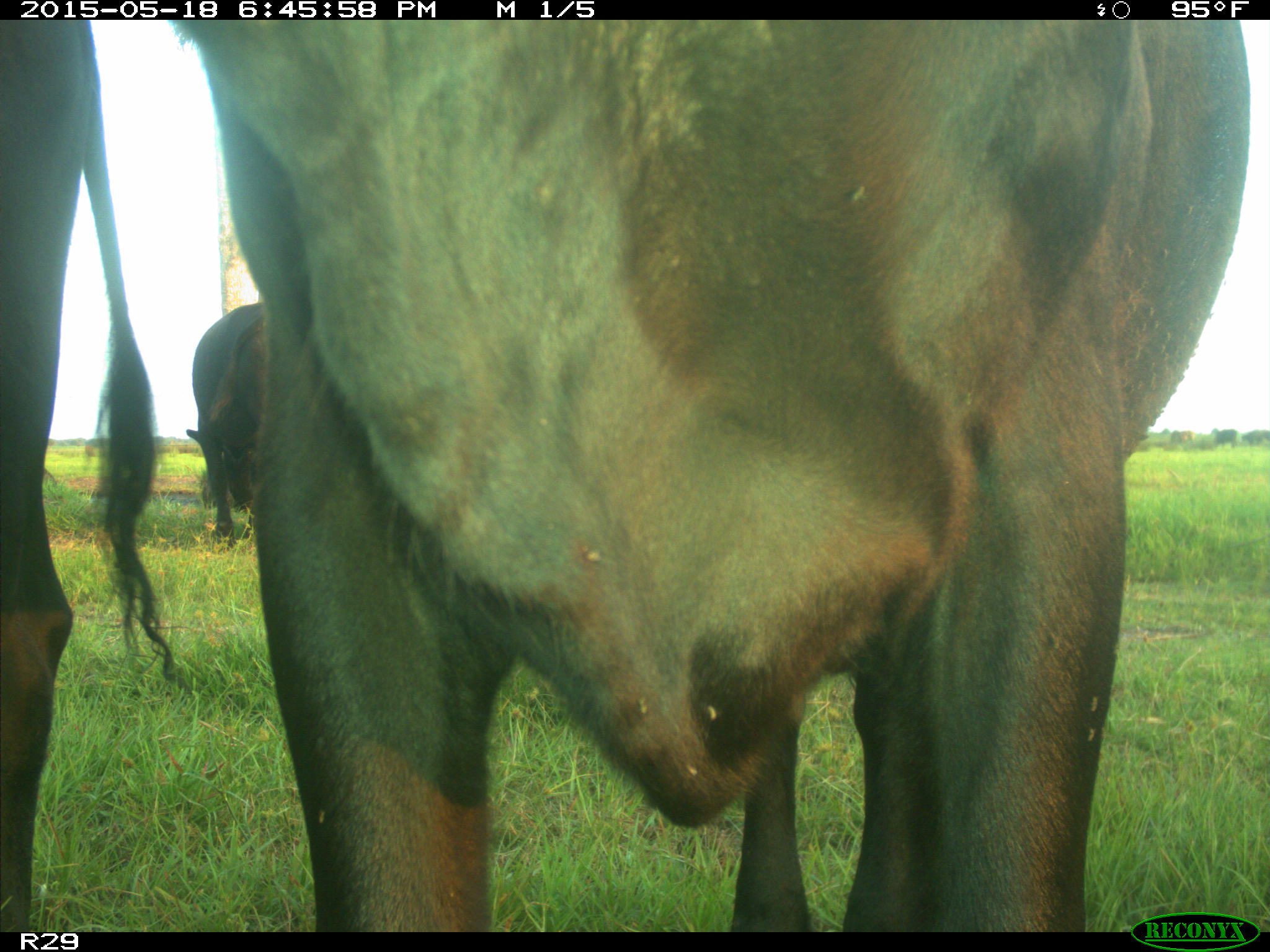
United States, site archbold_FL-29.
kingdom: Animalia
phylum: Chordata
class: Mammalia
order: Artiodactyla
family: Bovidae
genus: Bos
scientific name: Bos taurus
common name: domestic cow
Bos taurus (domestic cow).